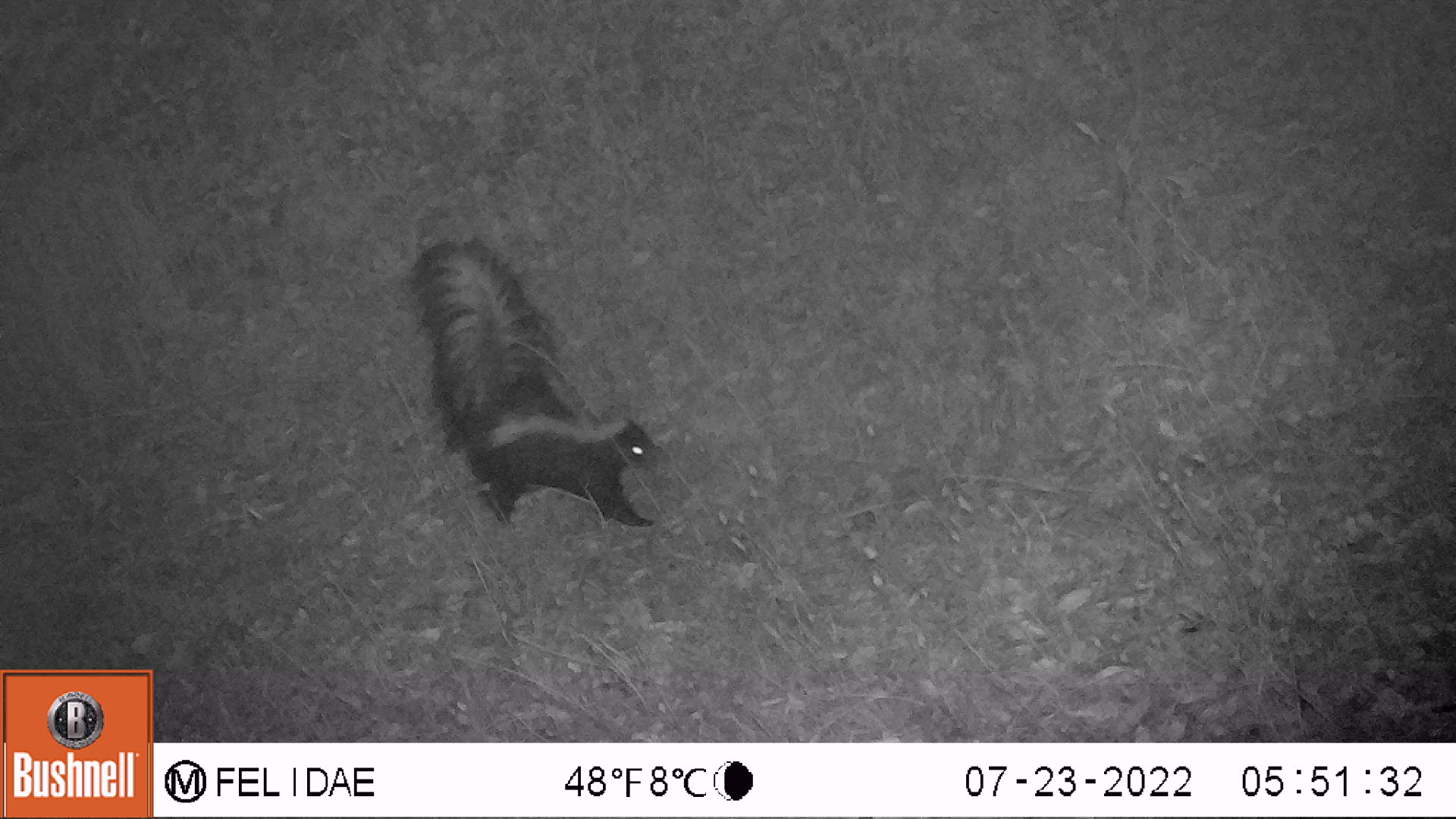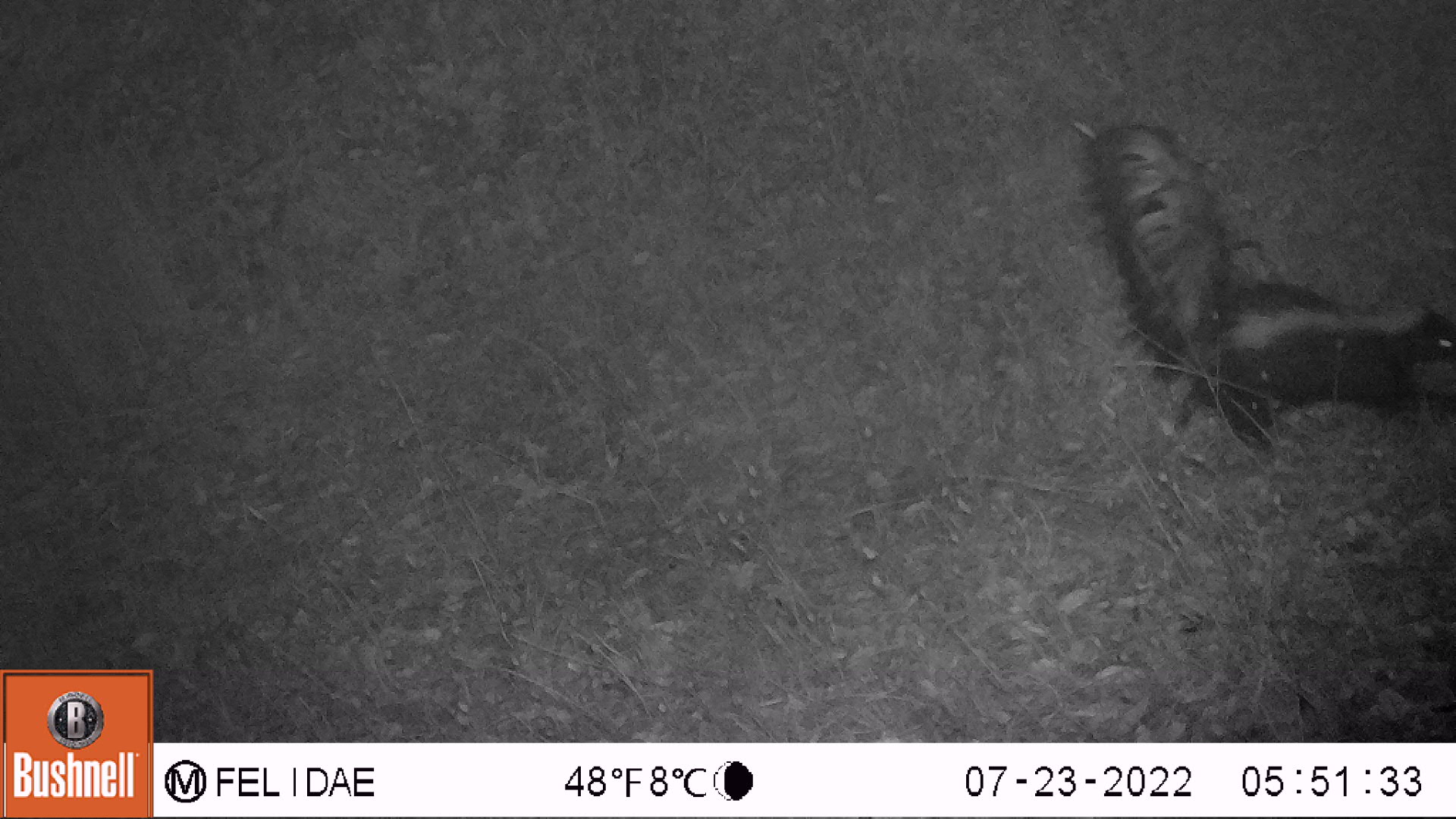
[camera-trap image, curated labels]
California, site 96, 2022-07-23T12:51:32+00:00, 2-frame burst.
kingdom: Animalia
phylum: Chordata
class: Mammalia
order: Carnivora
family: Mephitidae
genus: Mephitis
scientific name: Mephitis mephitis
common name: striped skunk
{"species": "striped skunk (Mephitis mephitis)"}